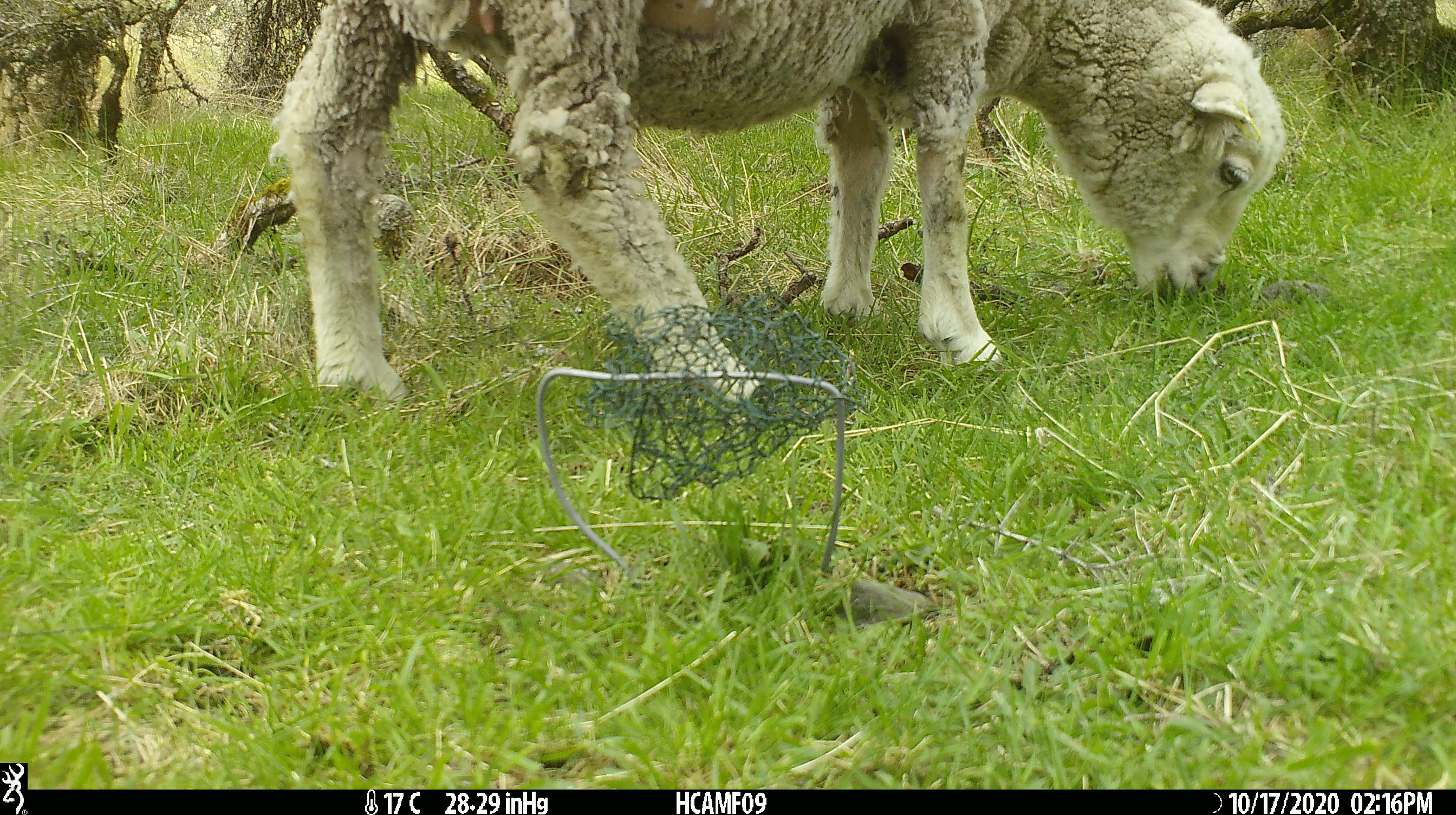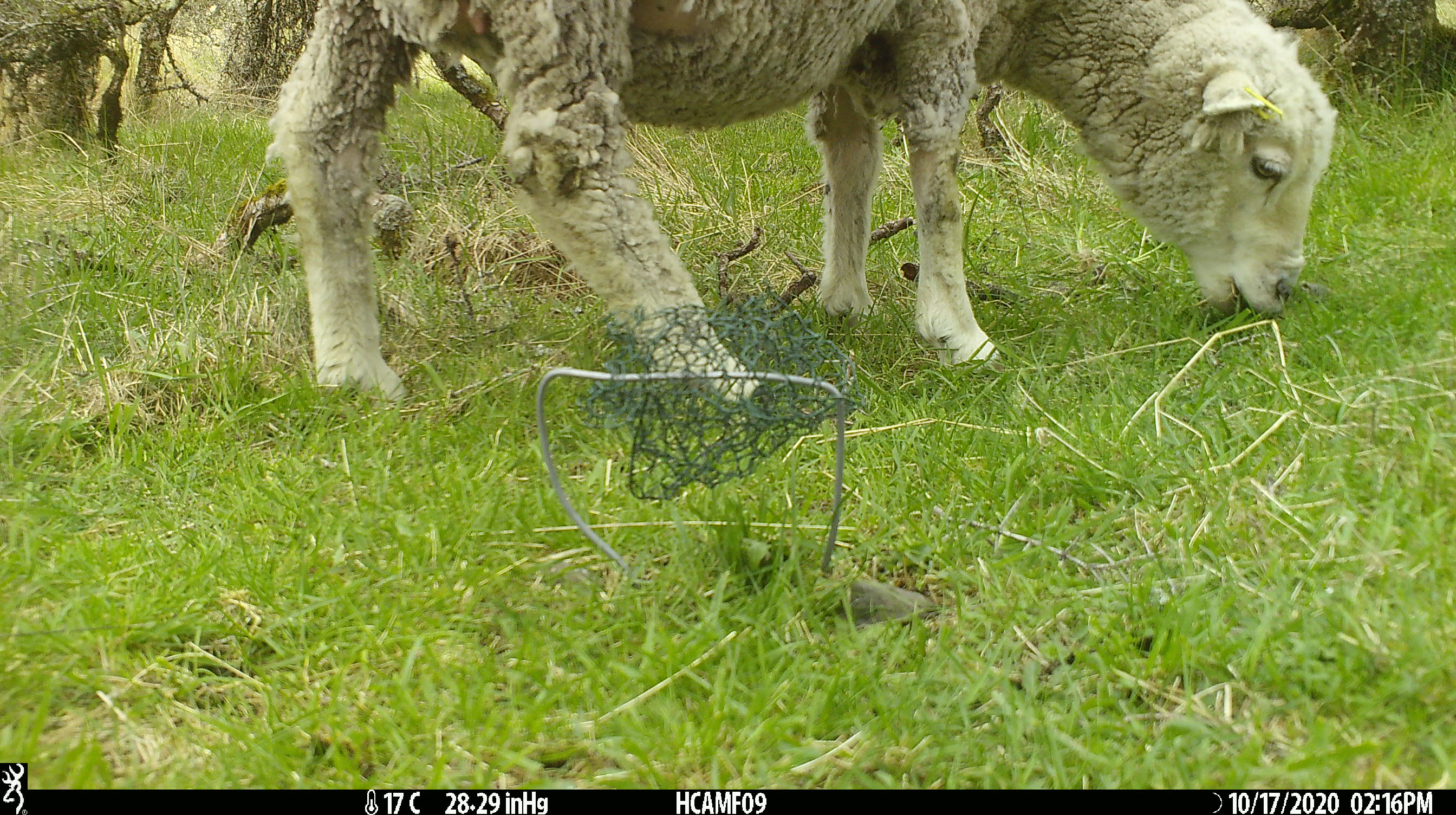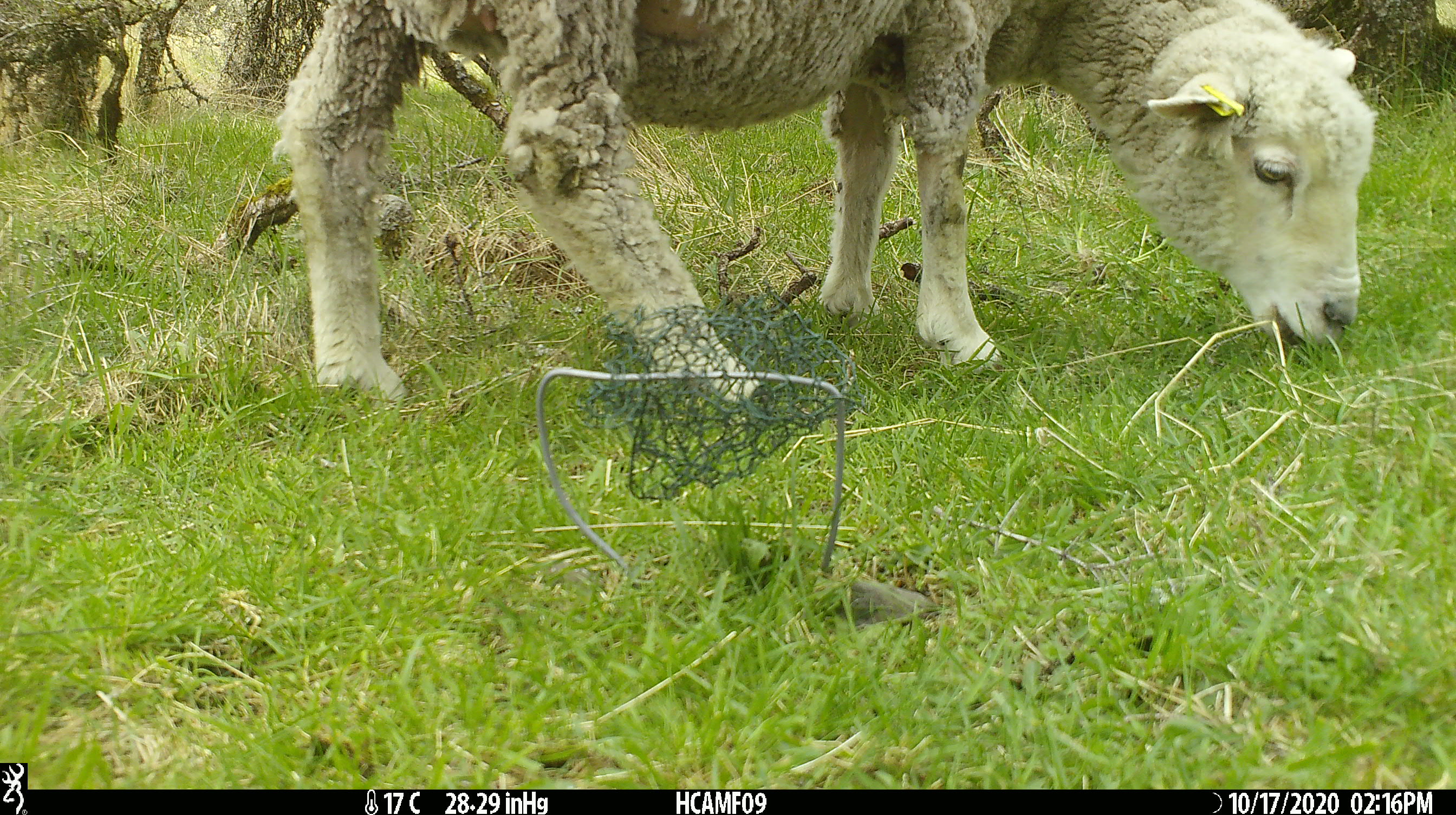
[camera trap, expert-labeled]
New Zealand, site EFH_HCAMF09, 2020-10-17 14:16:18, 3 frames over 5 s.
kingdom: Animalia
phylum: Chordata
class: Mammalia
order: Artiodactyla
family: Bovidae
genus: Ovis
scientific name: Ovis aries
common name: domestic sheep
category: sheep